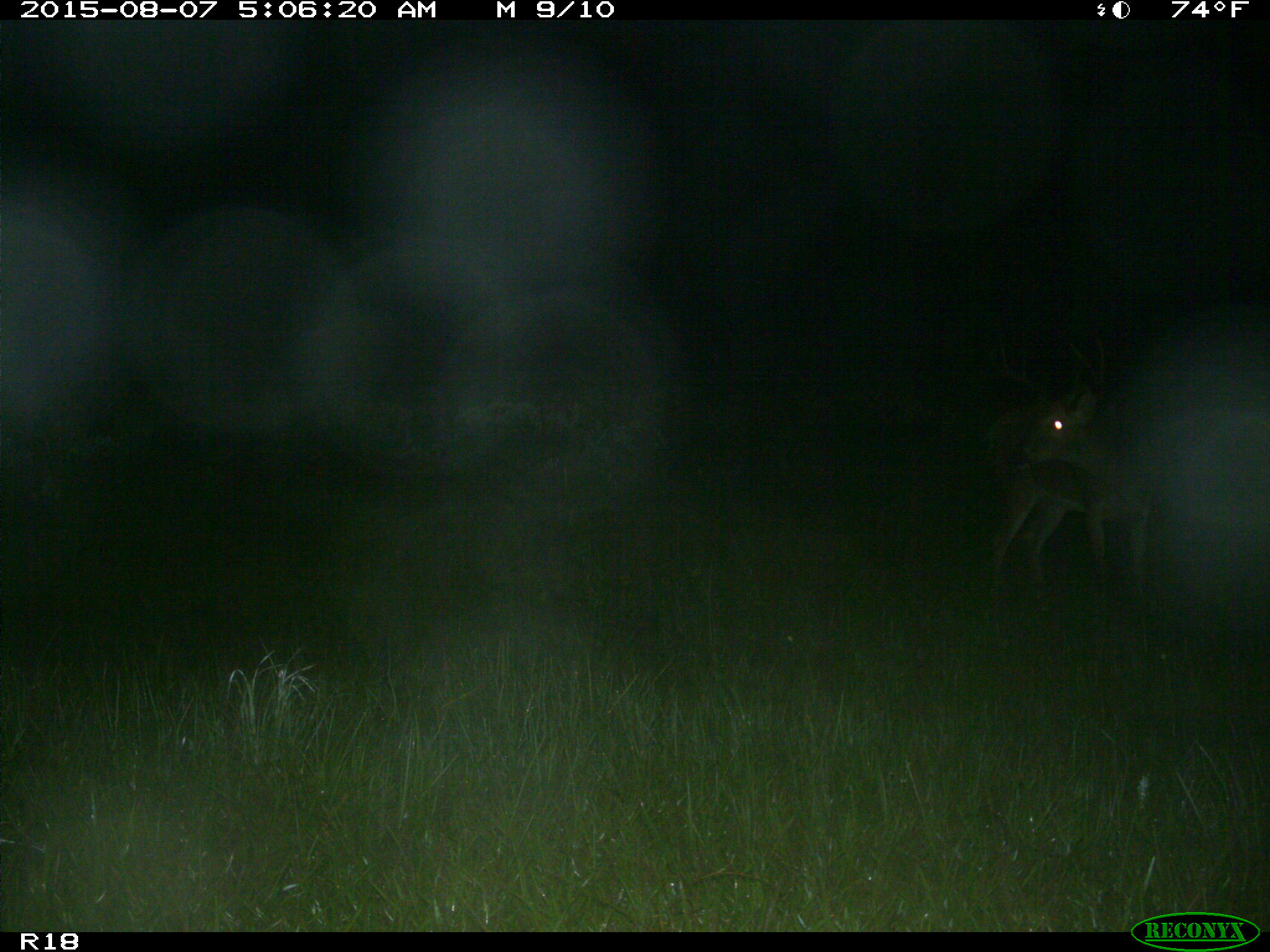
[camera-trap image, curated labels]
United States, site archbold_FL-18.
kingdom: Animalia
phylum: Chordata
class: Mammalia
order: Artiodactyla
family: Cervidae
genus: Odocoileus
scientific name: Odocoileus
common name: deer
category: unidentified deer